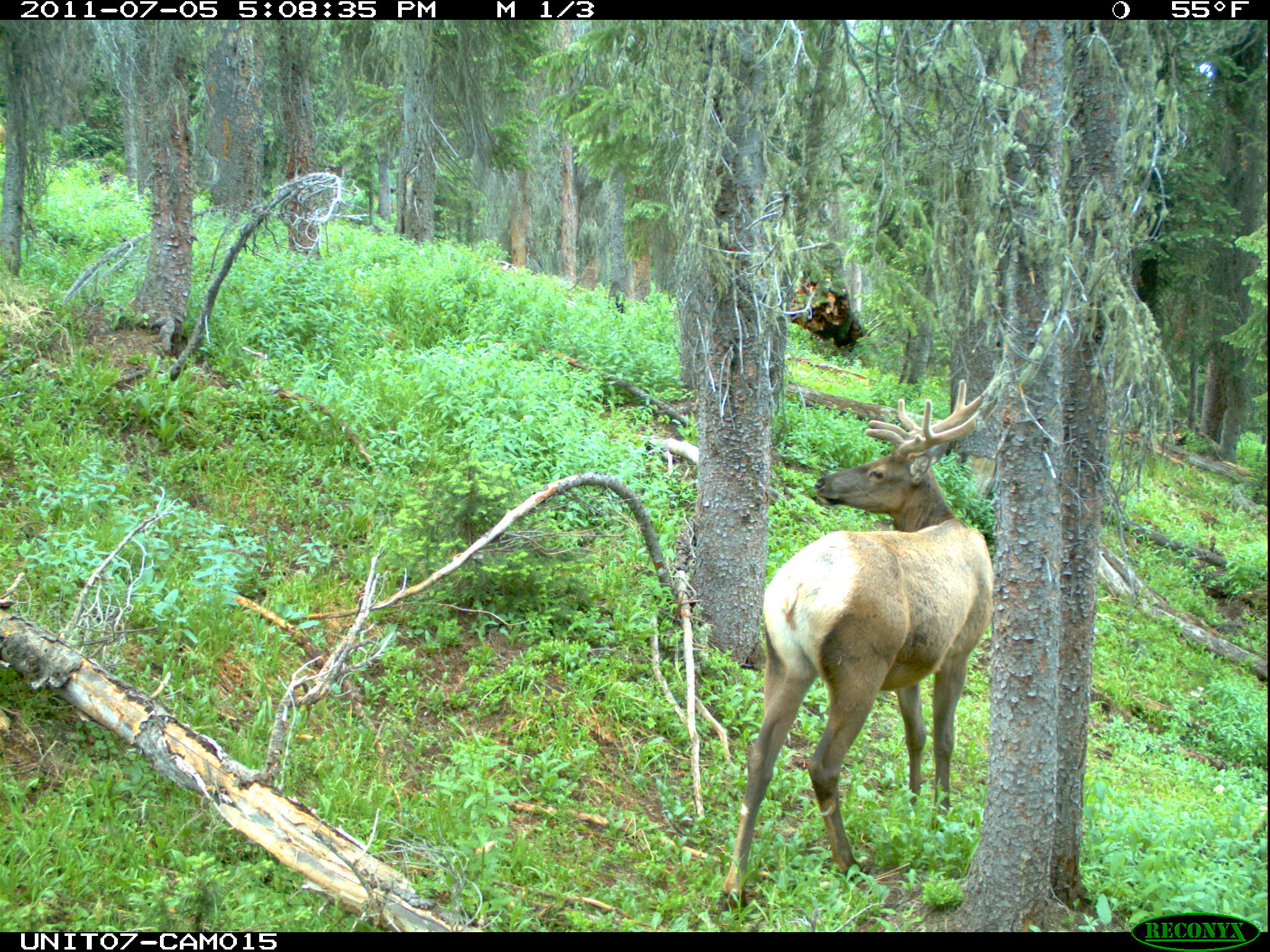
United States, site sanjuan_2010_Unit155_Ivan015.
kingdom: Animalia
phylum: Chordata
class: Mammalia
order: Artiodactyla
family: Cervidae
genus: Cervus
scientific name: Cervus elaphus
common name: red deer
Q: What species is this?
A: Cervus elaphus (red deer).